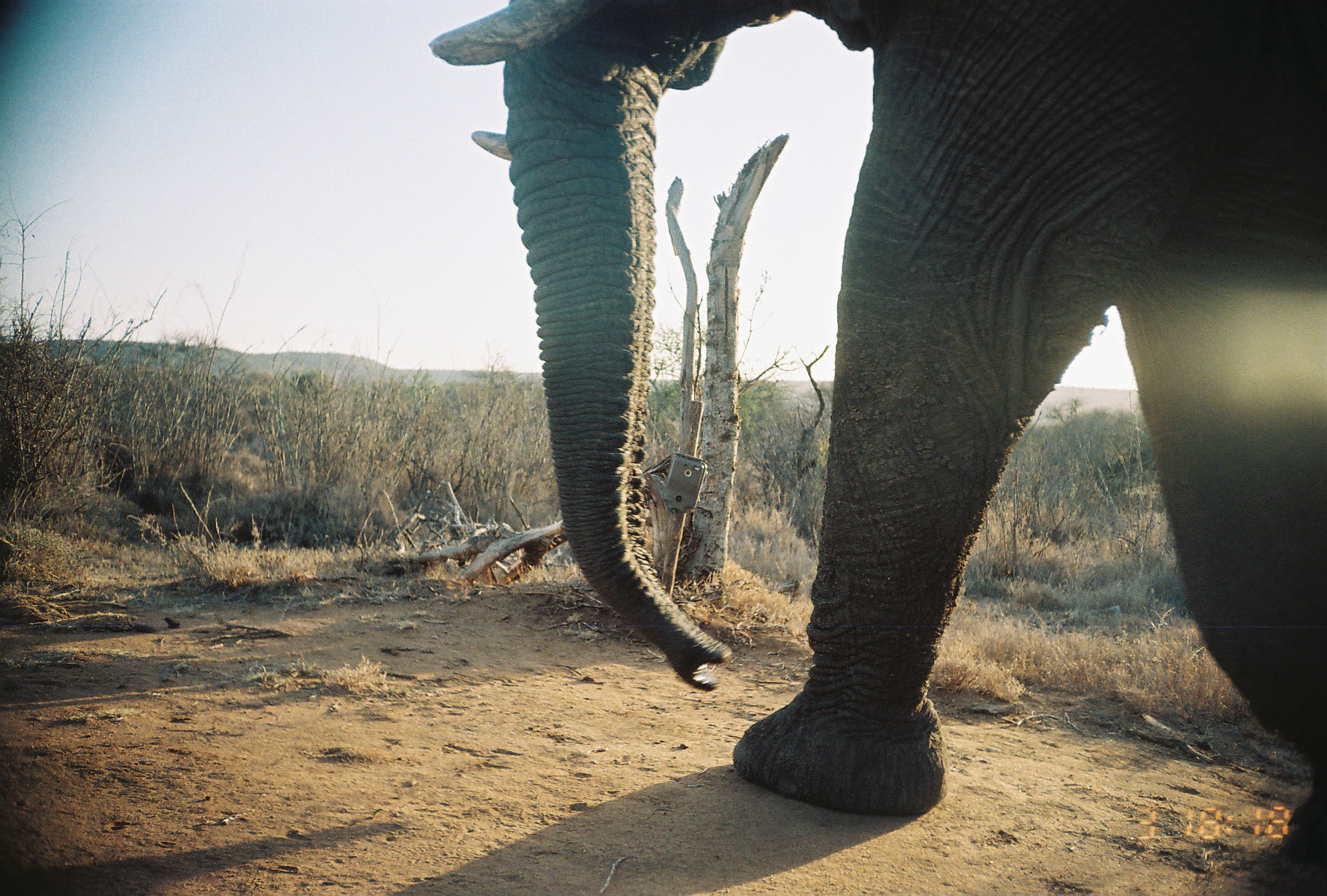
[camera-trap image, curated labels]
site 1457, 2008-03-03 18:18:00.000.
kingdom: Animalia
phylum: Chordata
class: Mammalia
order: Proboscidea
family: Elephantidae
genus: Loxodonta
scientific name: Loxodonta africana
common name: african bush elephant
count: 1